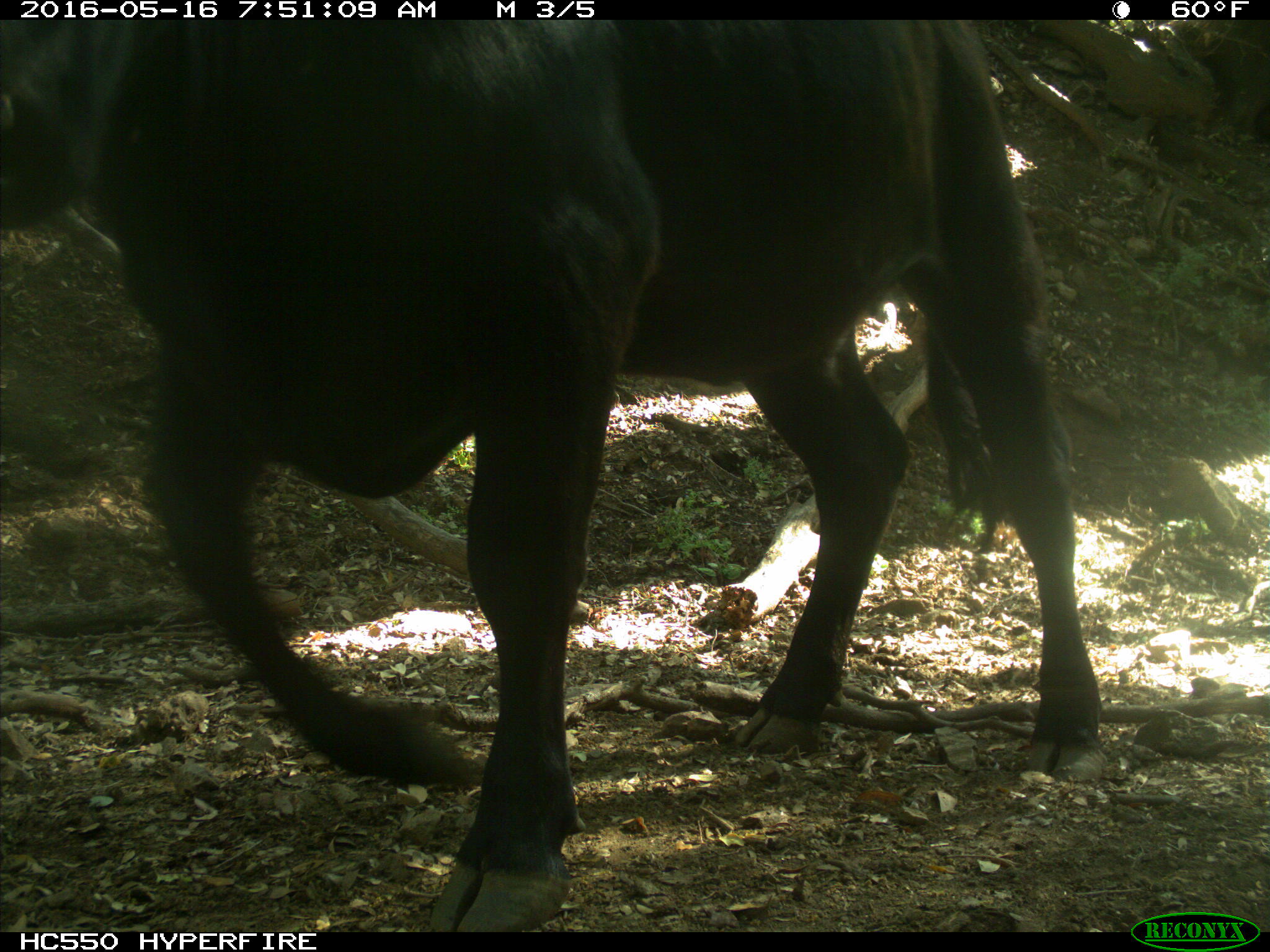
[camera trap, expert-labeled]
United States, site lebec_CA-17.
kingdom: Animalia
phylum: Chordata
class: Mammalia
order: Artiodactyla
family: Bovidae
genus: Bos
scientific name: Bos taurus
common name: domestic cow